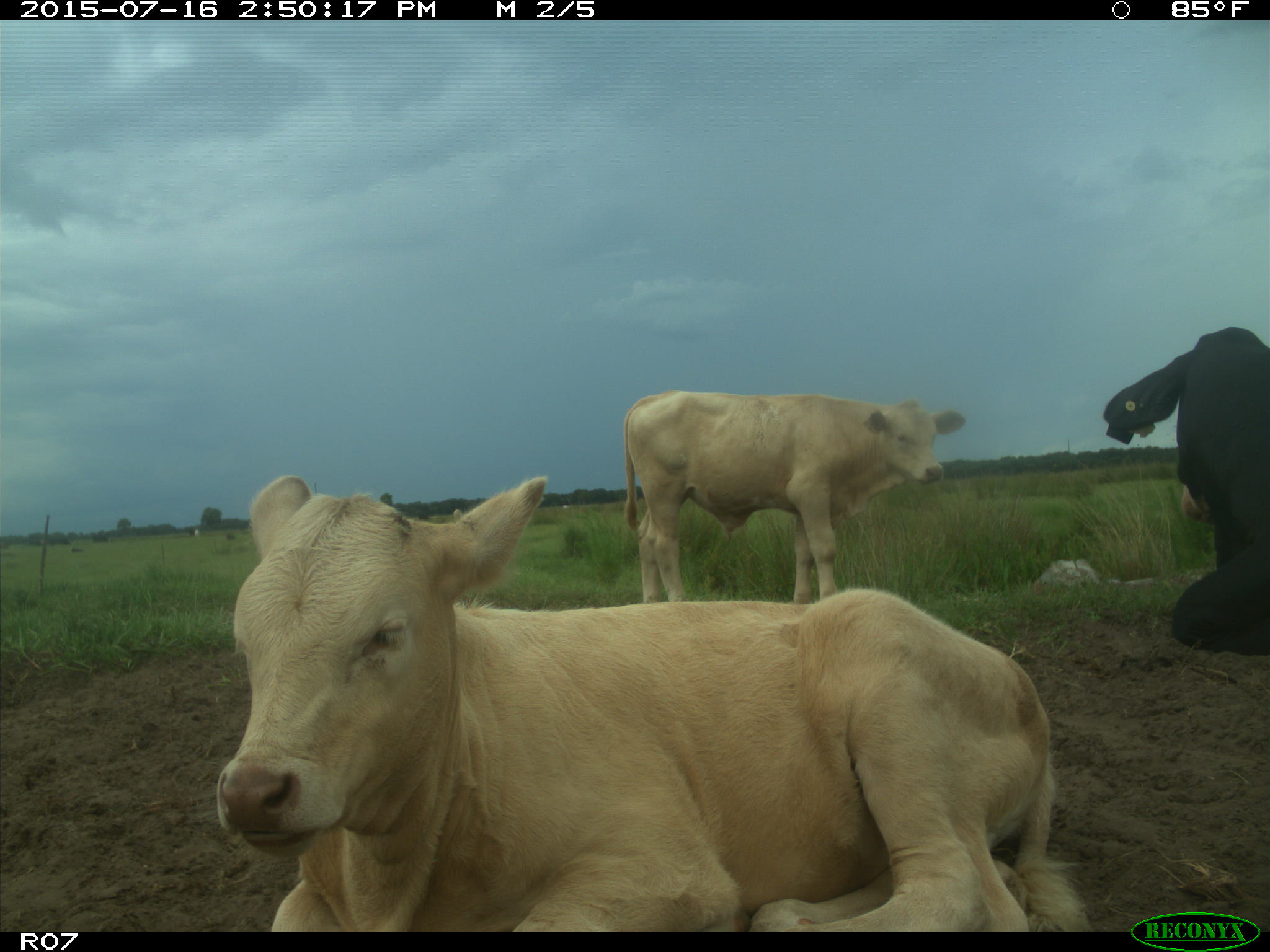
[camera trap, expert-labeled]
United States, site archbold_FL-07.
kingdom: Animalia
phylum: Chordata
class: Mammalia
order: Artiodactyla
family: Bovidae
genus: Bos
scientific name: Bos taurus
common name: domestic cow